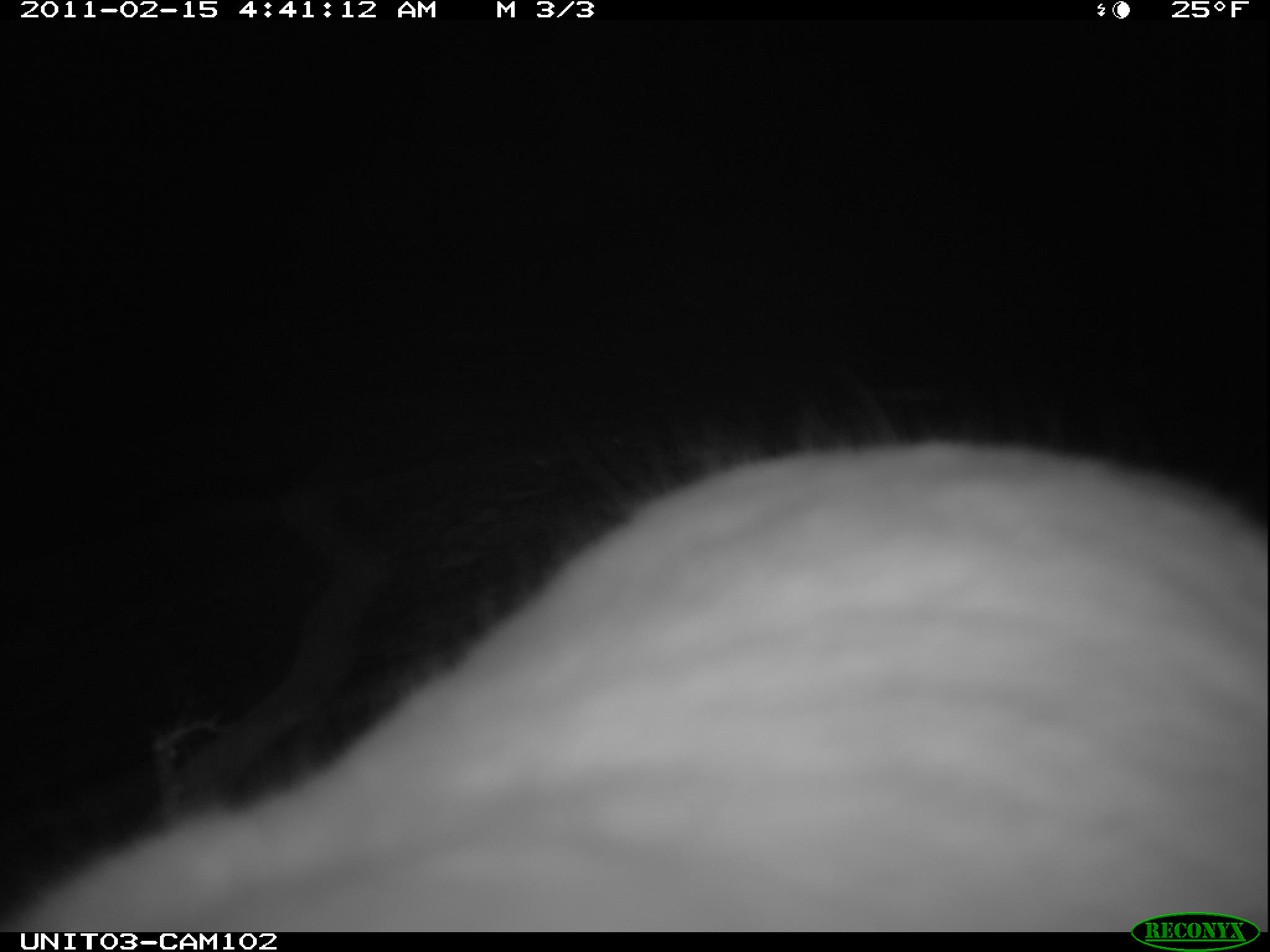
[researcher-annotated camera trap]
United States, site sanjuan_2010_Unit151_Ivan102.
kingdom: Animalia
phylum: Chordata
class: Mammalia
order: Lagomorpha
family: Leporidae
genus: Lepus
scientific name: Lepus americanus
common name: snowshoe hare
Lepus americanus (snowshoe hare).